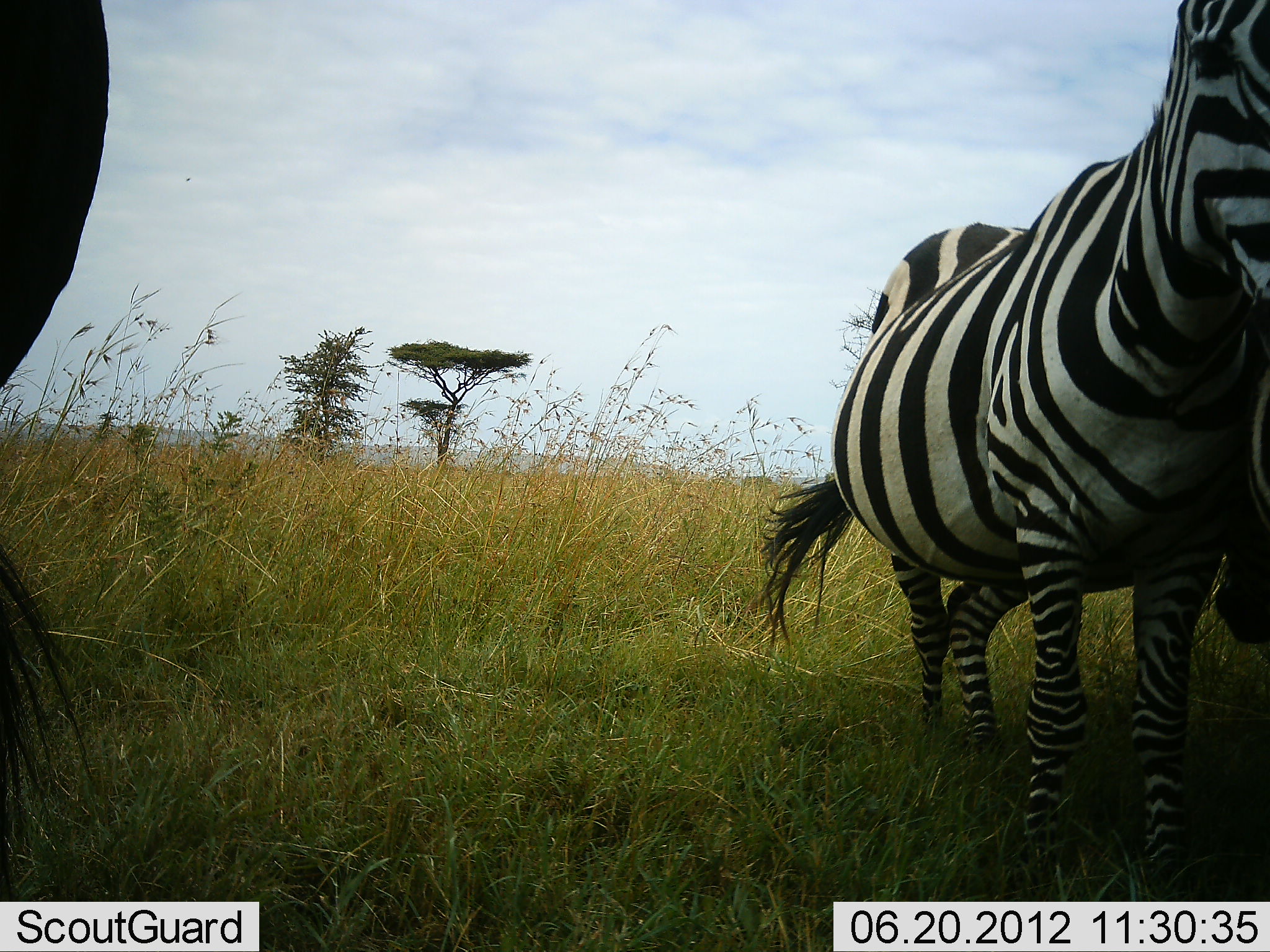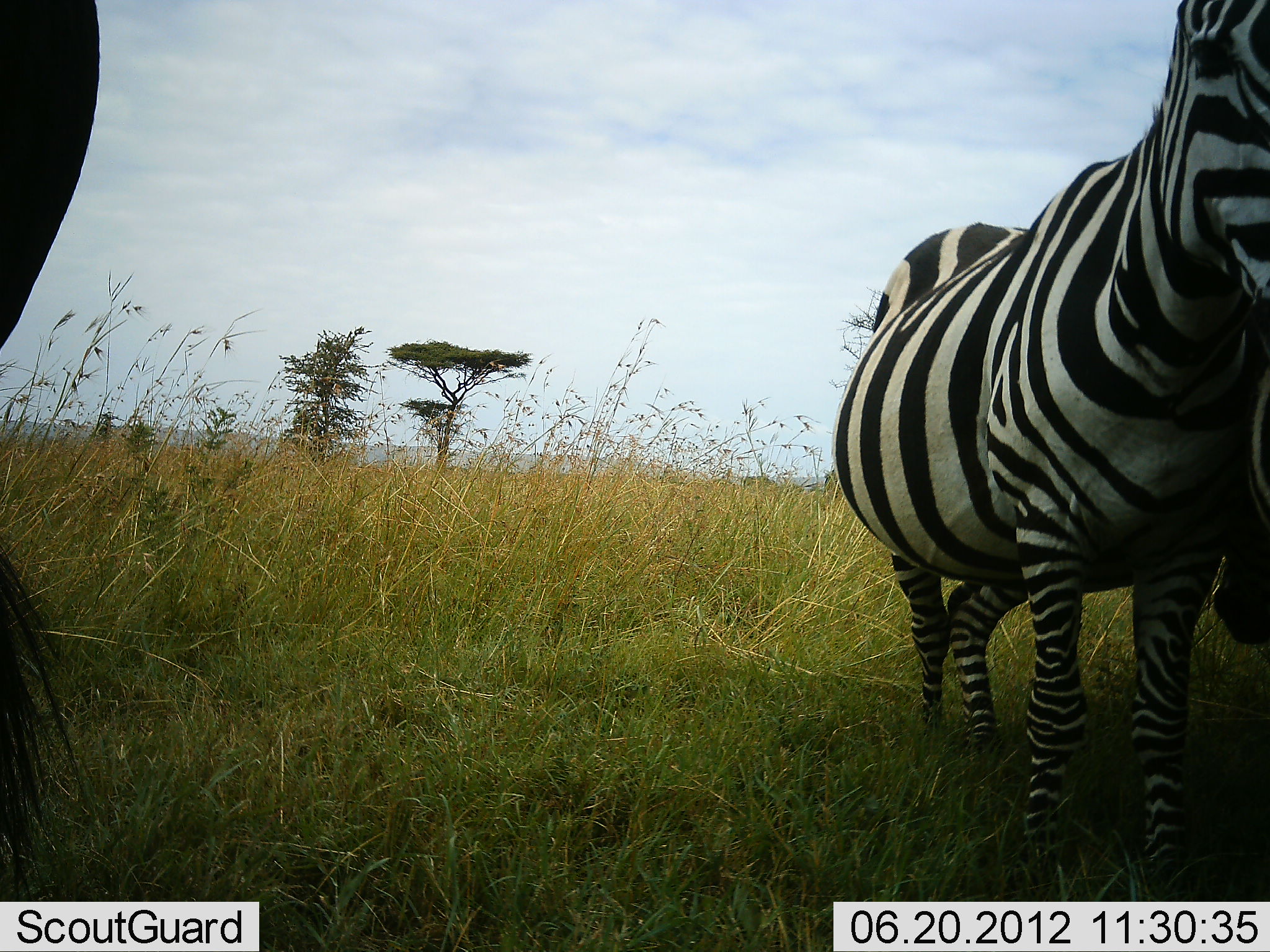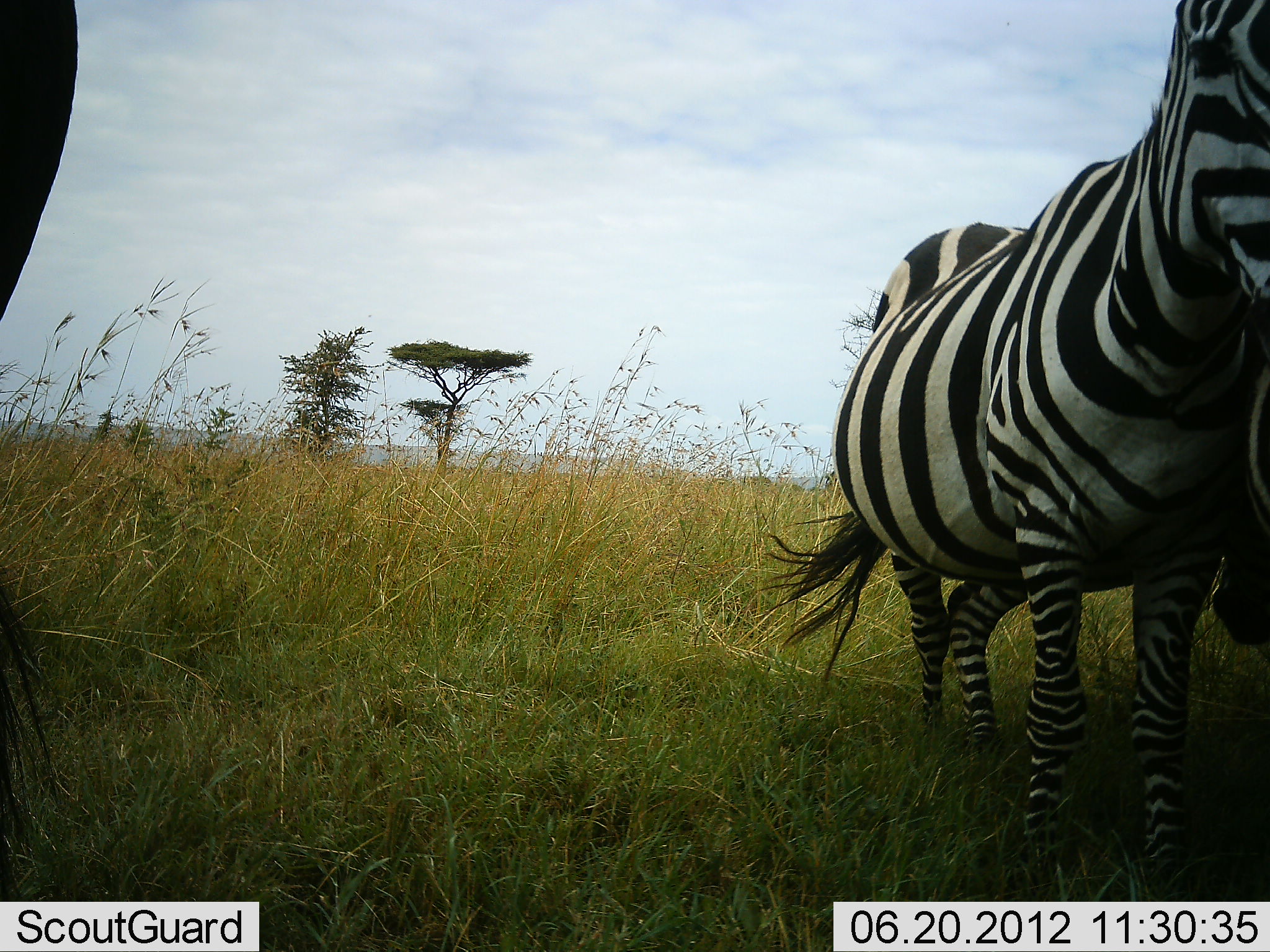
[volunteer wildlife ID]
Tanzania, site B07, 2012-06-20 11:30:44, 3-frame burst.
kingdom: Animalia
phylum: Chordata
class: Mammalia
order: Perissodactyla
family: Equidae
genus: Equus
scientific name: Equus quagga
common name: plains zebra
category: zebra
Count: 3.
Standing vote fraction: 100%.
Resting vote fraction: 0%.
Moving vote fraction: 0%.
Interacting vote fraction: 18%.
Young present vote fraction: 0%.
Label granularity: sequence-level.